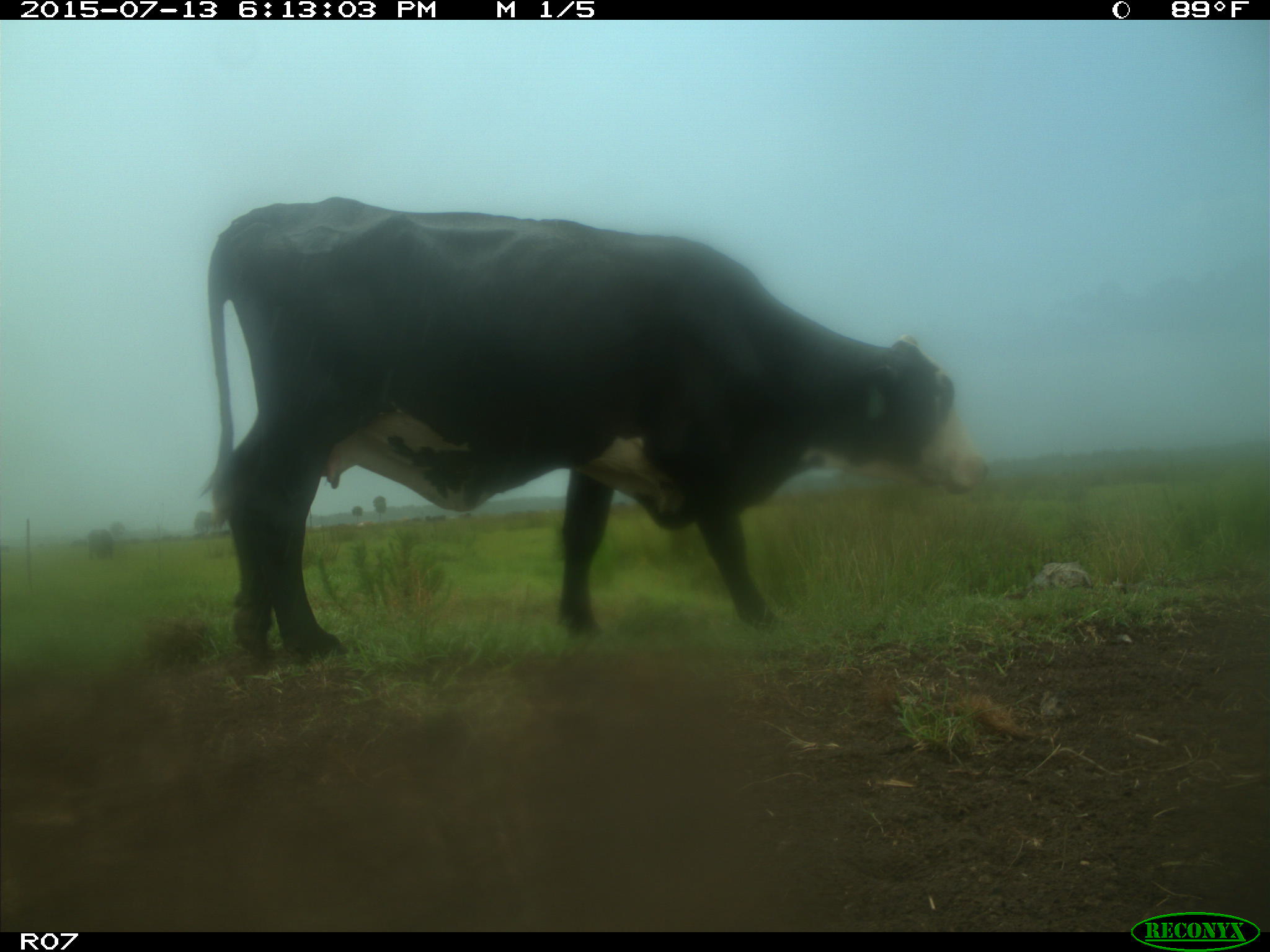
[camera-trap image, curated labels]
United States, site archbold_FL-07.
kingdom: Animalia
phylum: Chordata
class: Mammalia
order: Artiodactyla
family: Bovidae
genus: Bos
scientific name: Bos taurus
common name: domestic cow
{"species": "Bos taurus (domestic cow)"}